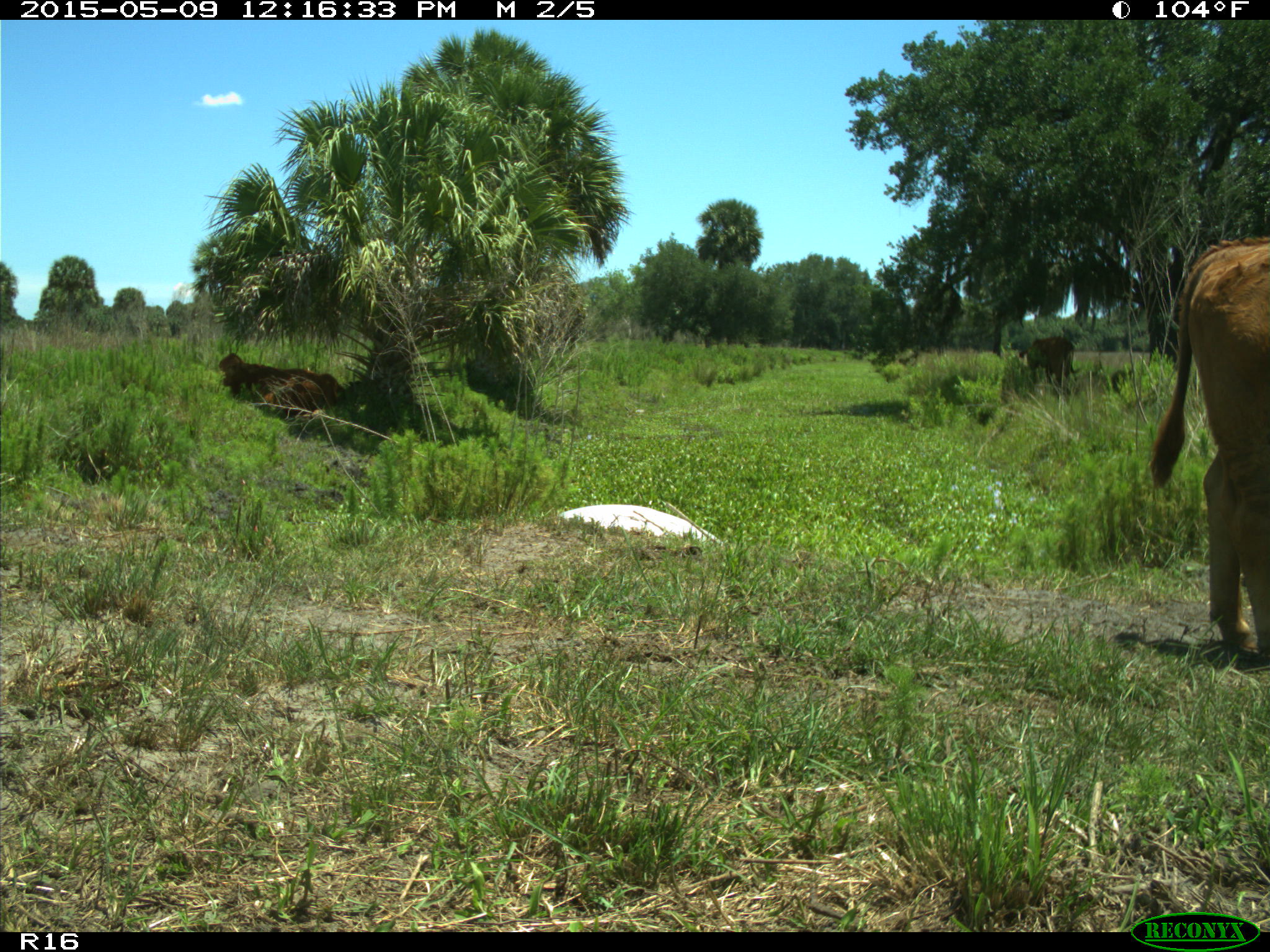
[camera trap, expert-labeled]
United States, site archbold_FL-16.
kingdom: Animalia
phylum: Chordata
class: Mammalia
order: Artiodactyla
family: Bovidae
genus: Bos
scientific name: Bos taurus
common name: domestic cow